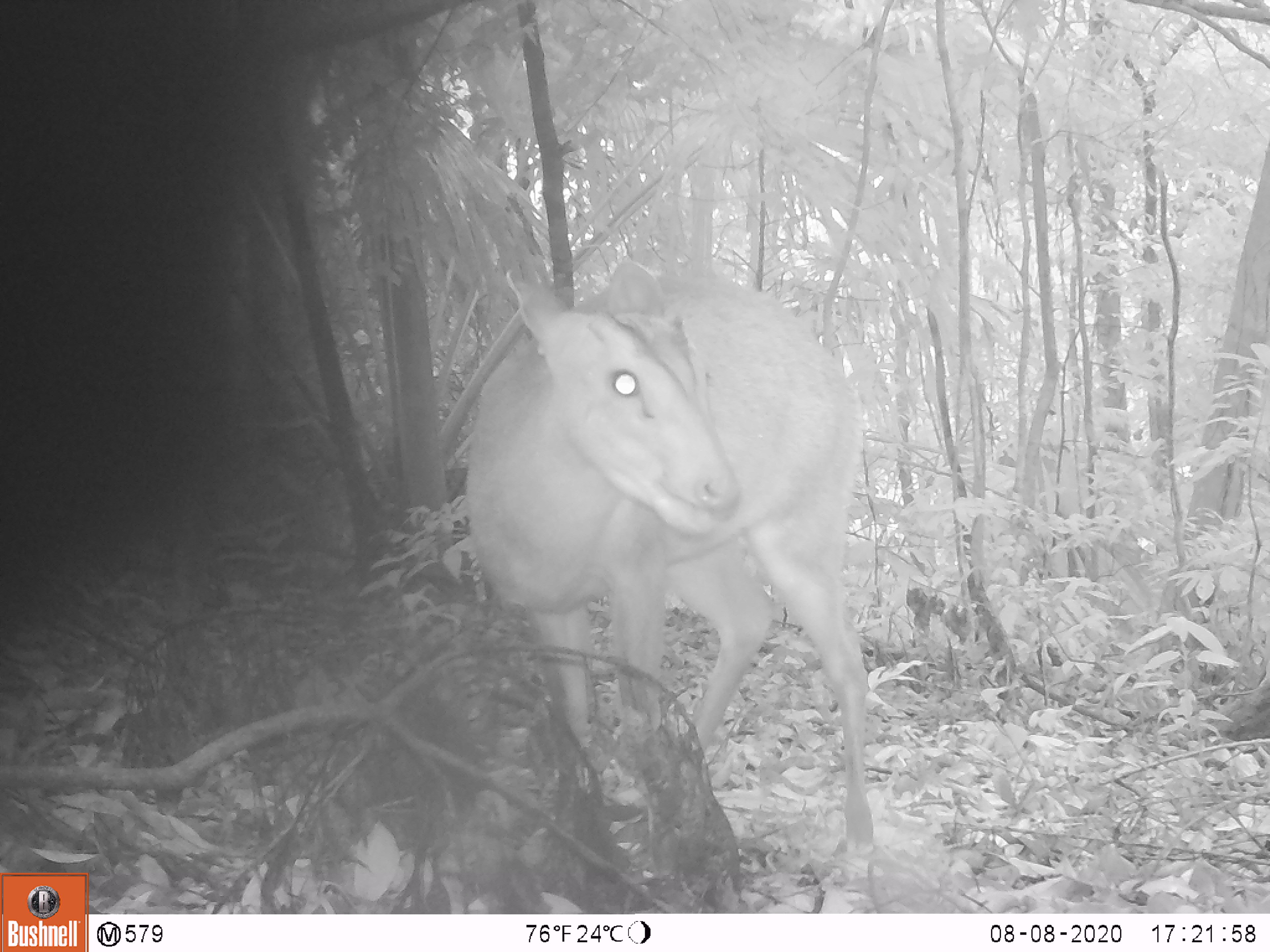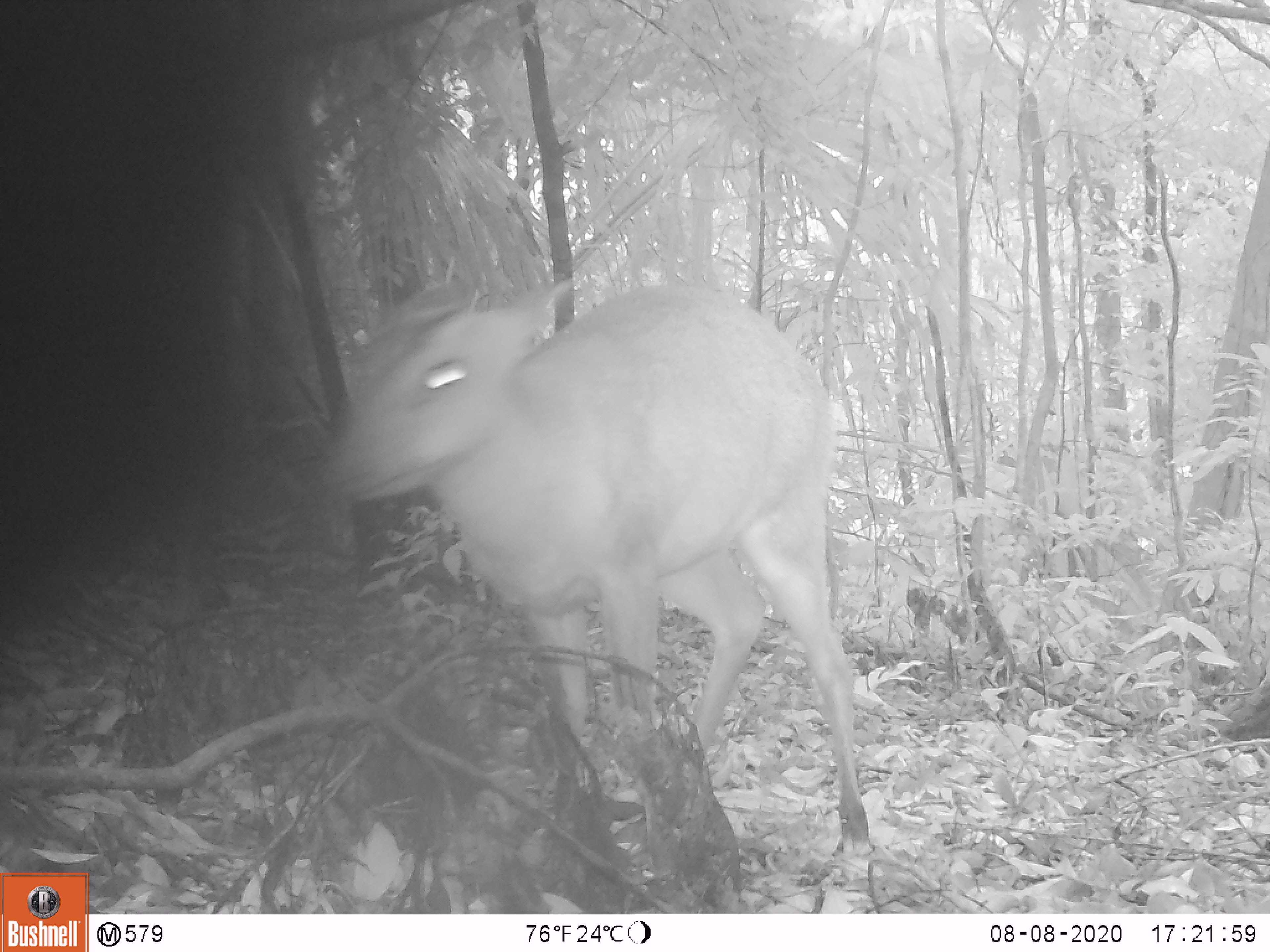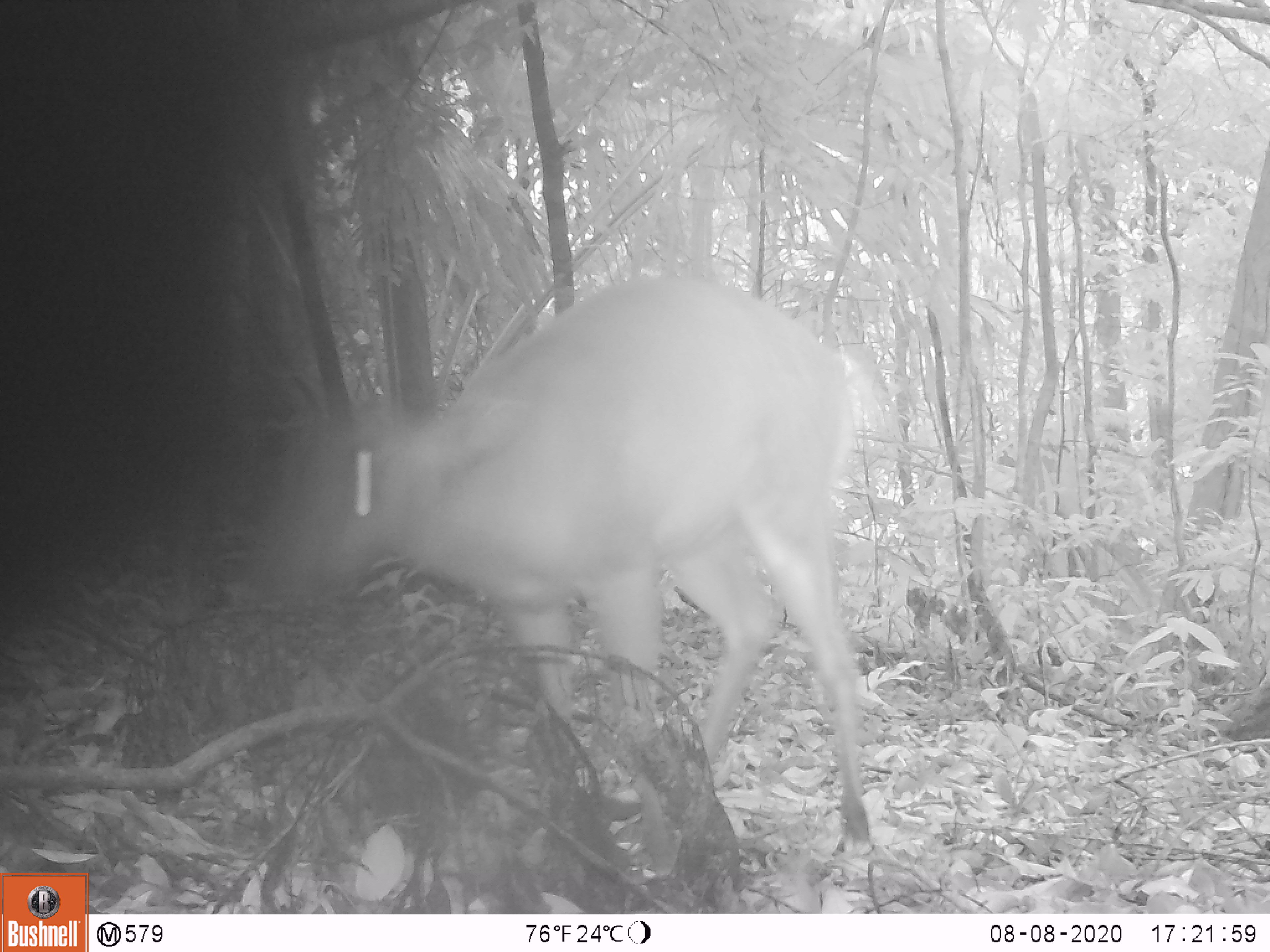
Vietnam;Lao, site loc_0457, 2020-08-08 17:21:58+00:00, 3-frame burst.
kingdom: Animalia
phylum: Chordata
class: Mammalia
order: Artiodactyla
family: Cervidae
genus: Muntiacus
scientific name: Muntiacus vuquangensis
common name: large-antlered muntjac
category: large antlered muntjac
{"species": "large antlered muntjac (large-antlered muntjac) (Muntiacus vuquangensis)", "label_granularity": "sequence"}